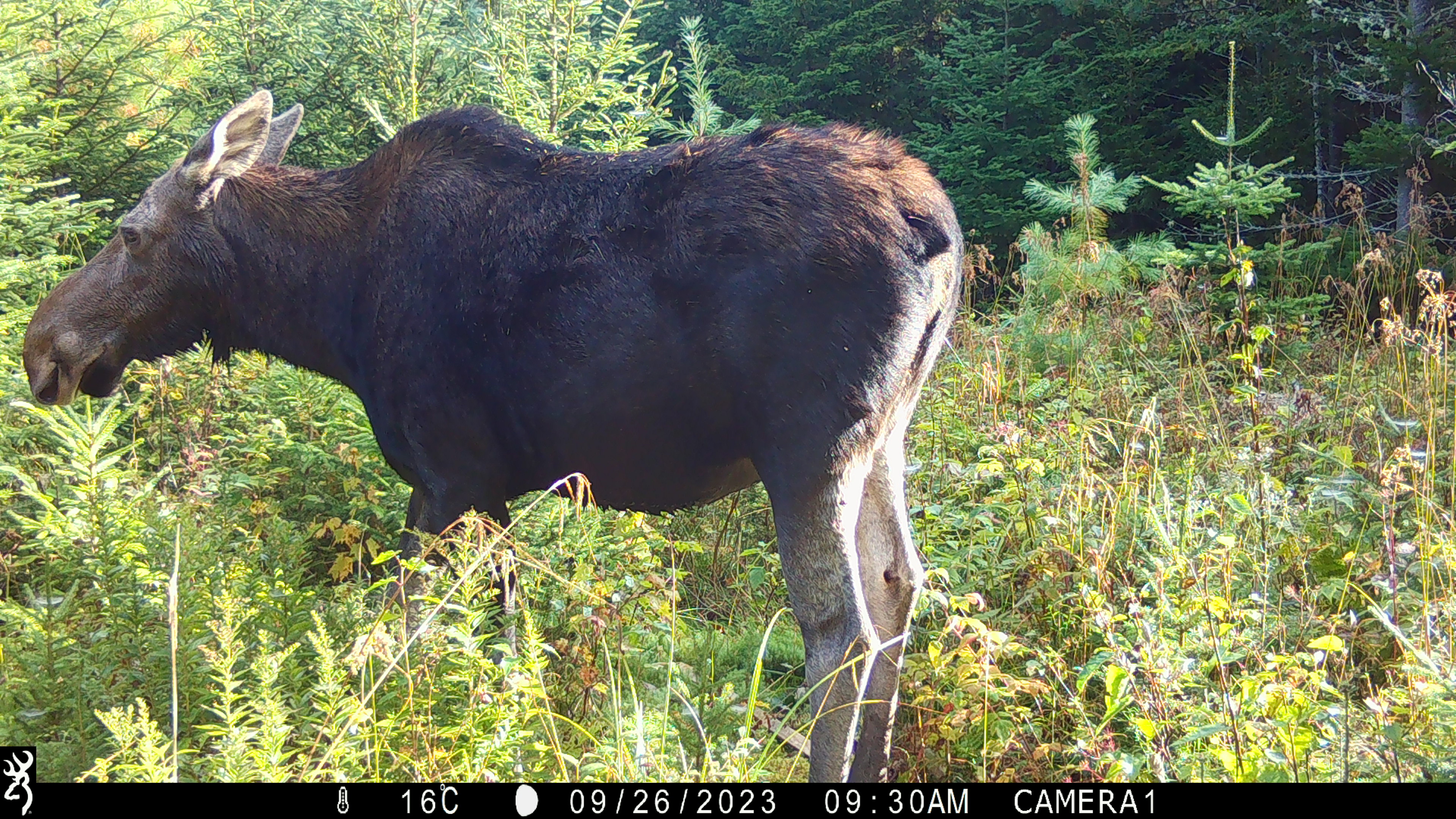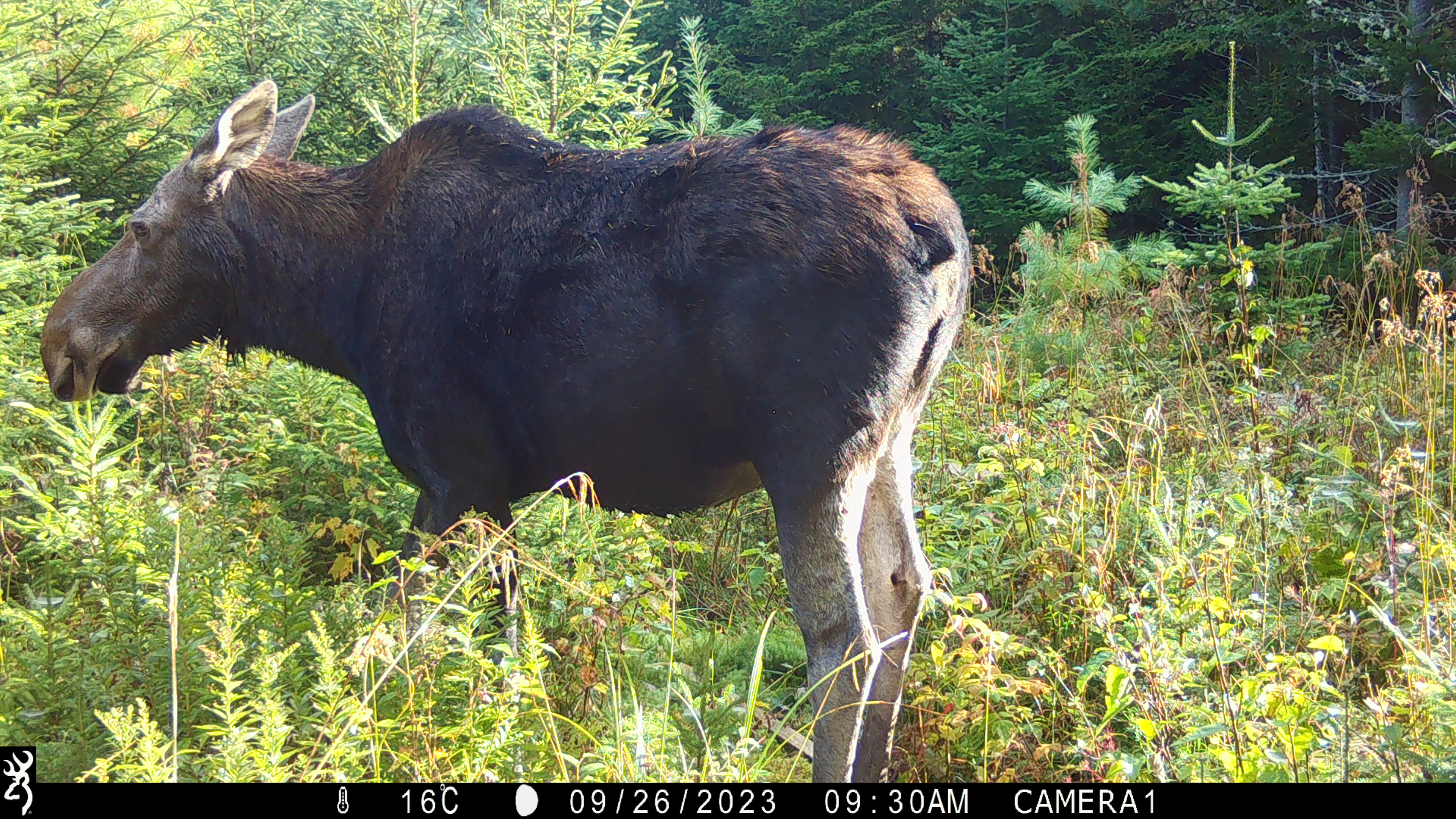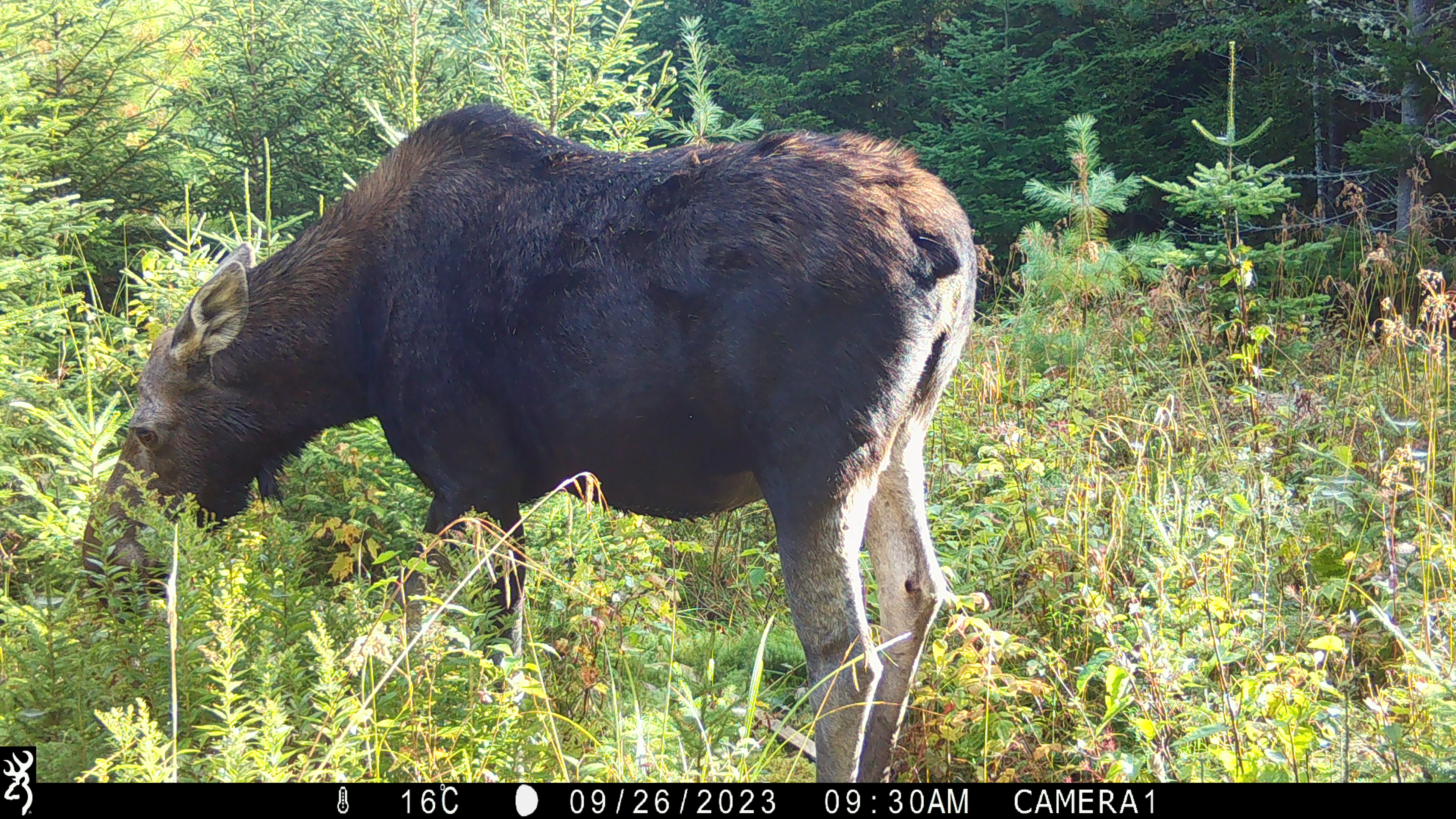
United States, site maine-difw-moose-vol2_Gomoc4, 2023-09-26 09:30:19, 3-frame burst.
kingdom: Animalia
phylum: Chordata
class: Mammalia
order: Artiodactyla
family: Cervidae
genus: Alces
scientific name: Alces alces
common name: moose